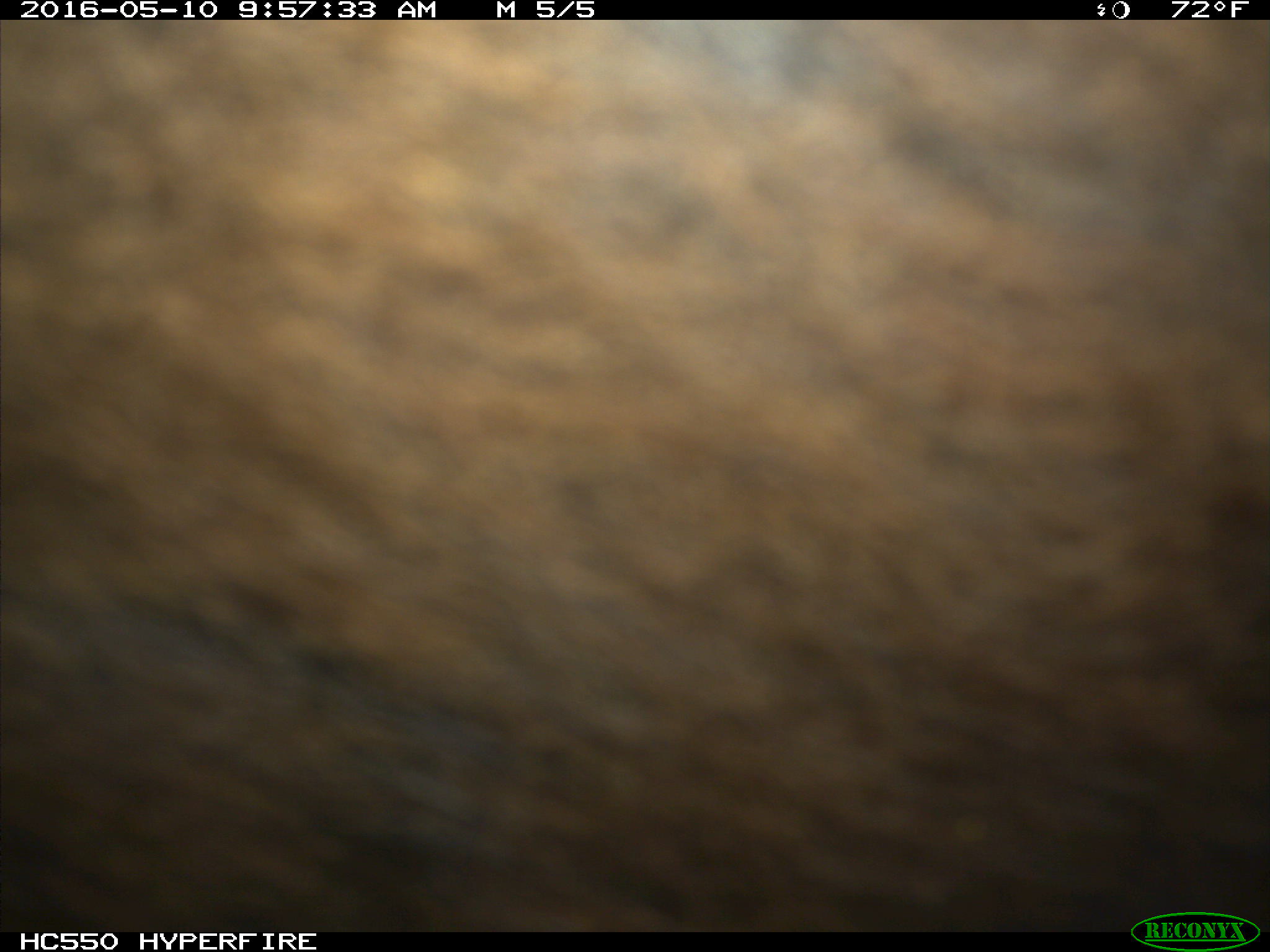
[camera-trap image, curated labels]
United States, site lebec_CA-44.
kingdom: Animalia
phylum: Chordata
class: Mammalia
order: Artiodactyla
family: Bovidae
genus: Bos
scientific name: Bos taurus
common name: domestic cow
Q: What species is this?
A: Bos taurus (domestic cow).